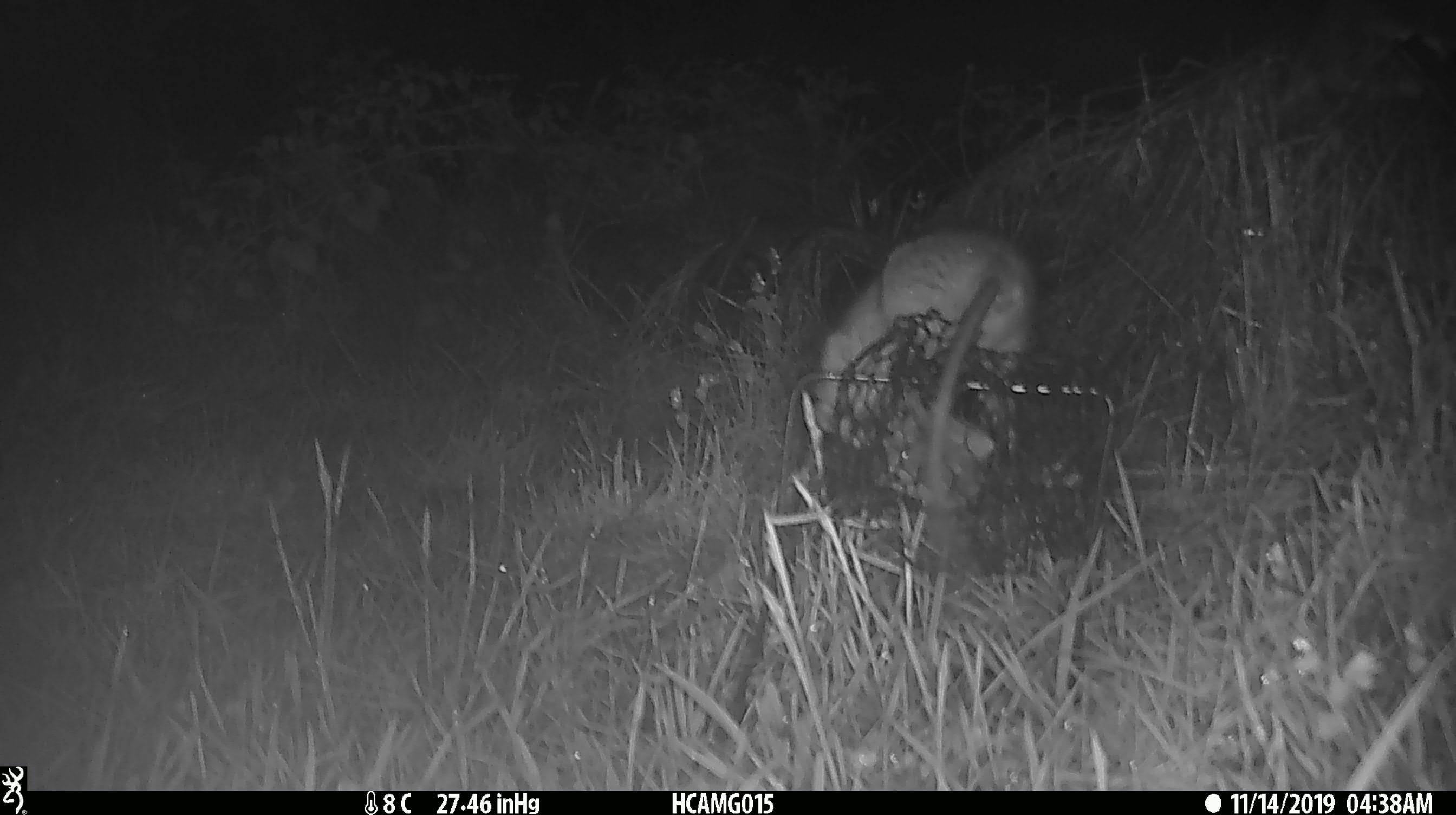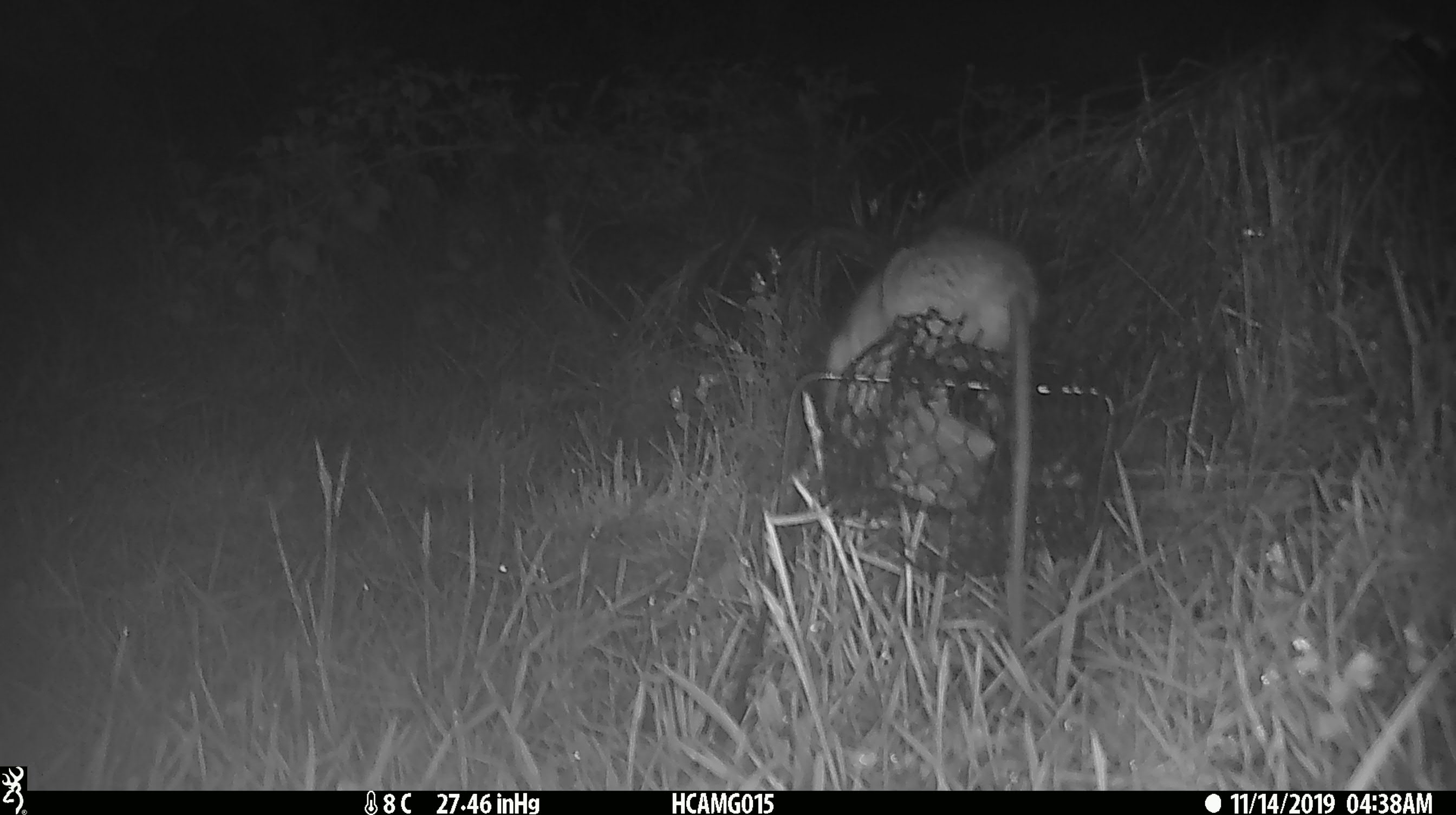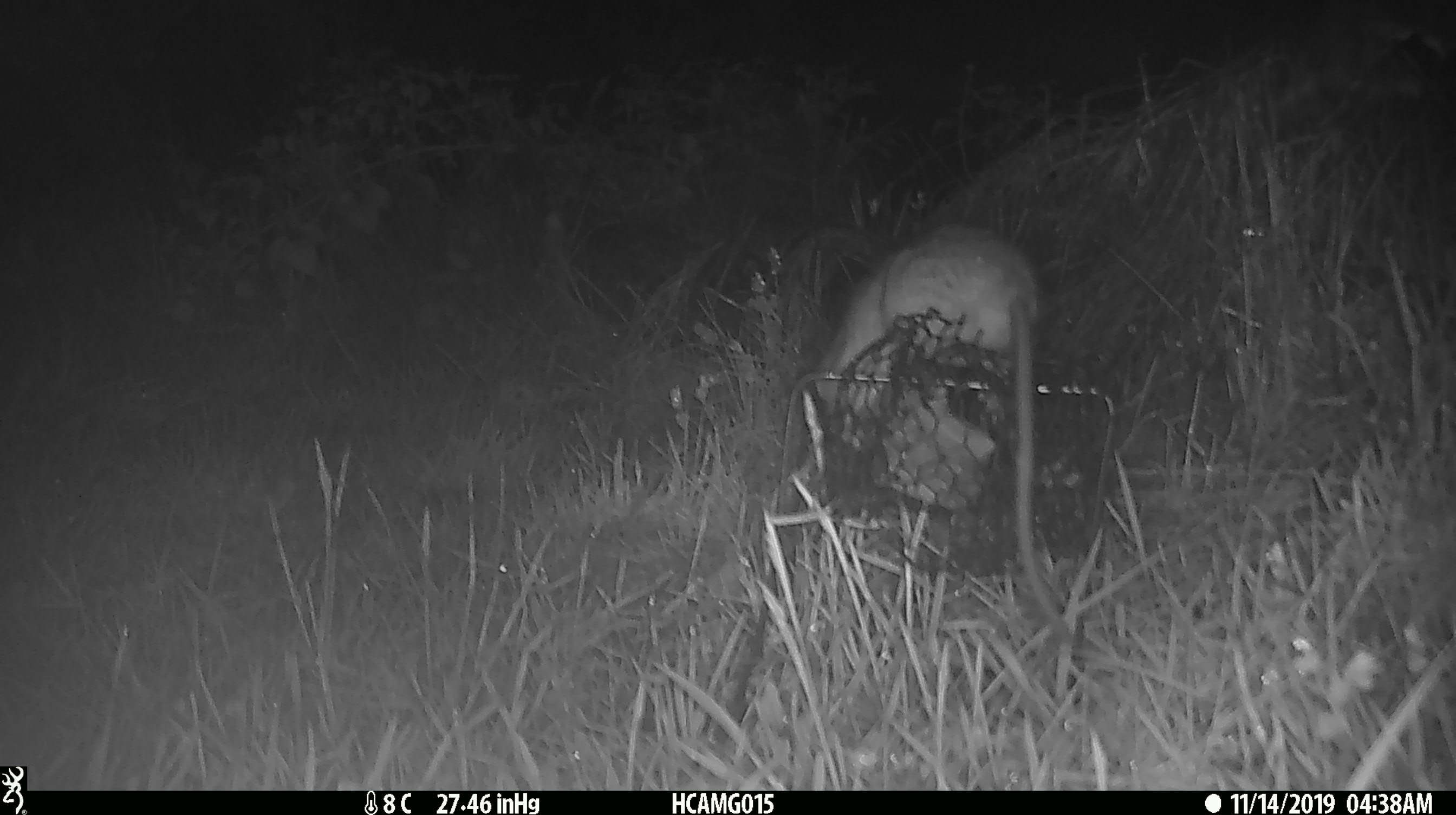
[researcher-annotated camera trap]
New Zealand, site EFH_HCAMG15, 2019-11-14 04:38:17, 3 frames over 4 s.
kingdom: Animalia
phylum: Chordata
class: Mammalia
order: Rodentia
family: Muridae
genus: Rattus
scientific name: Rattus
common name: rat